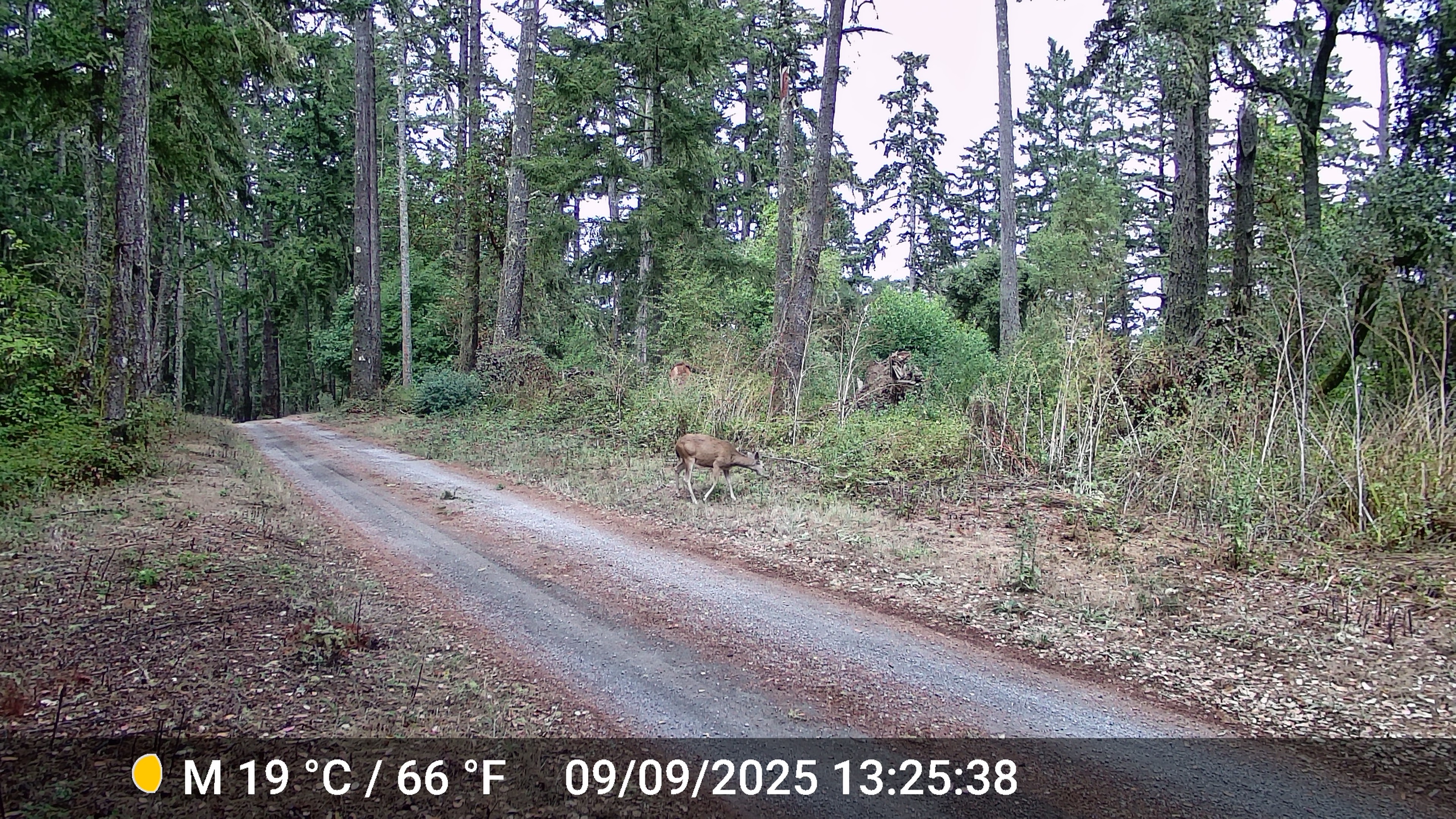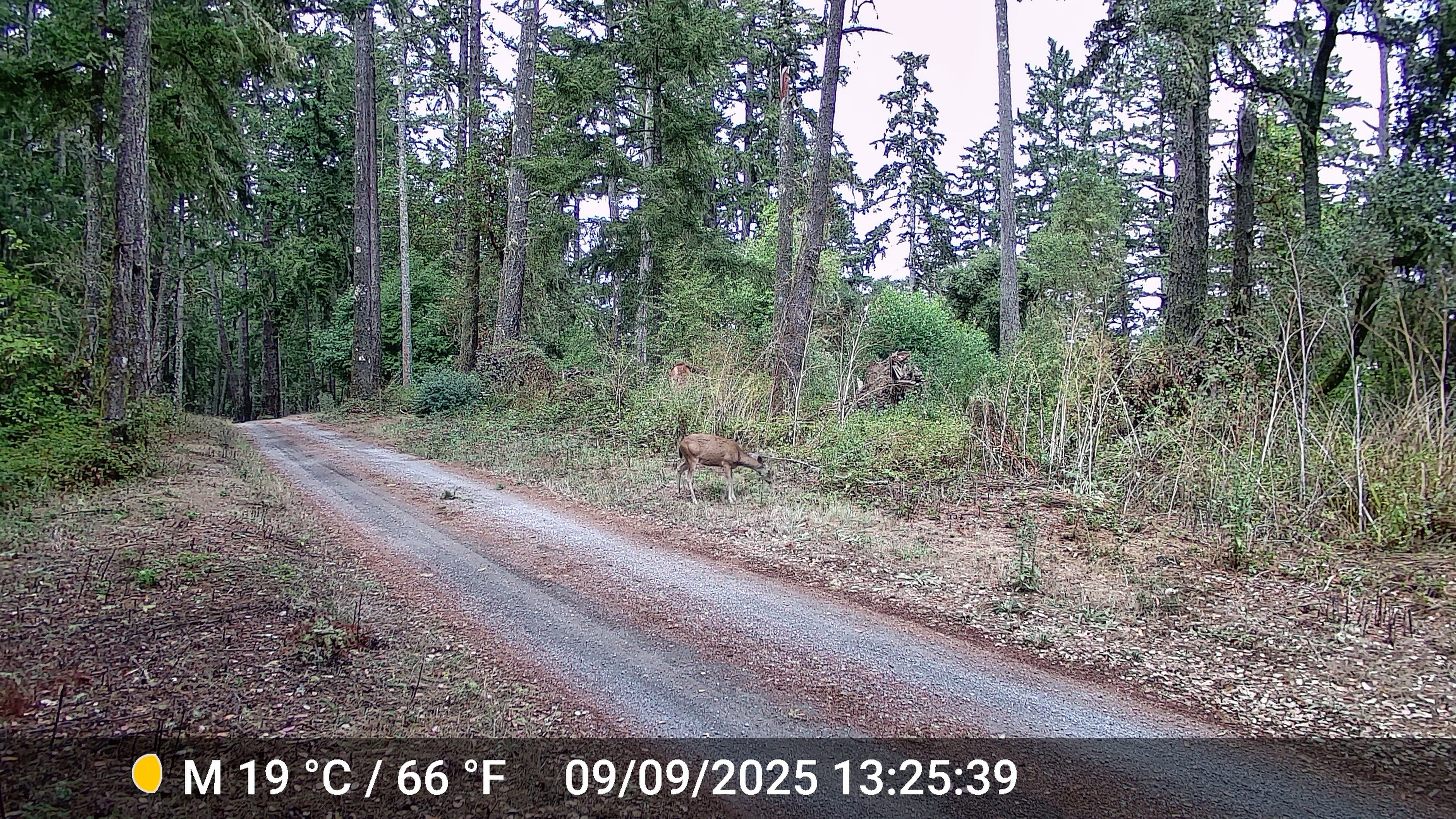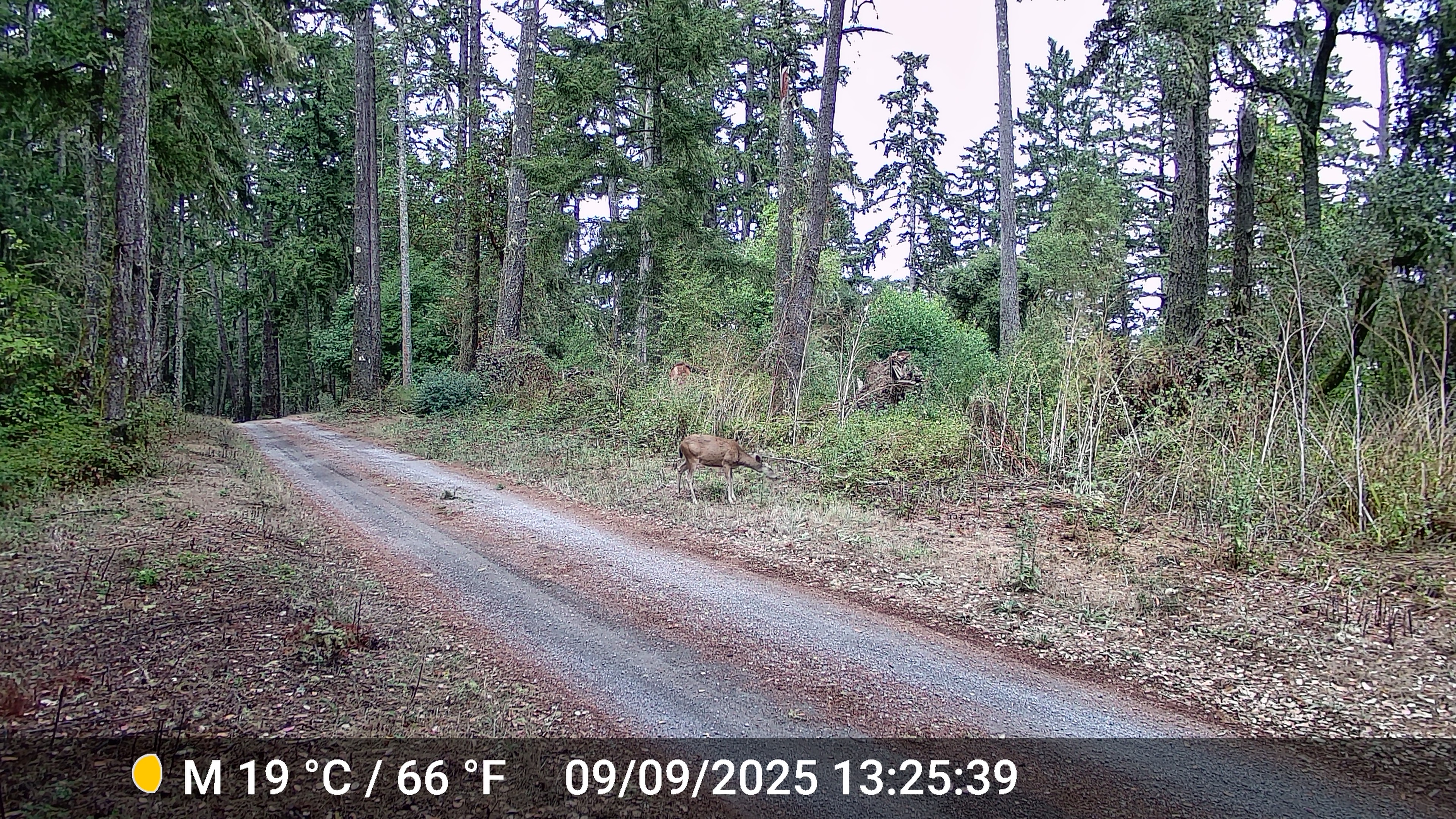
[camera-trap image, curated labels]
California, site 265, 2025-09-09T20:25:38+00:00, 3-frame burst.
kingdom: Animalia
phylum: Chordata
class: Mammalia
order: Artiodactyla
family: Cervidae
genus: Odocoileus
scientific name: Odocoileus hemionus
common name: mule deer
Mule deer (Odocoileus hemionus).